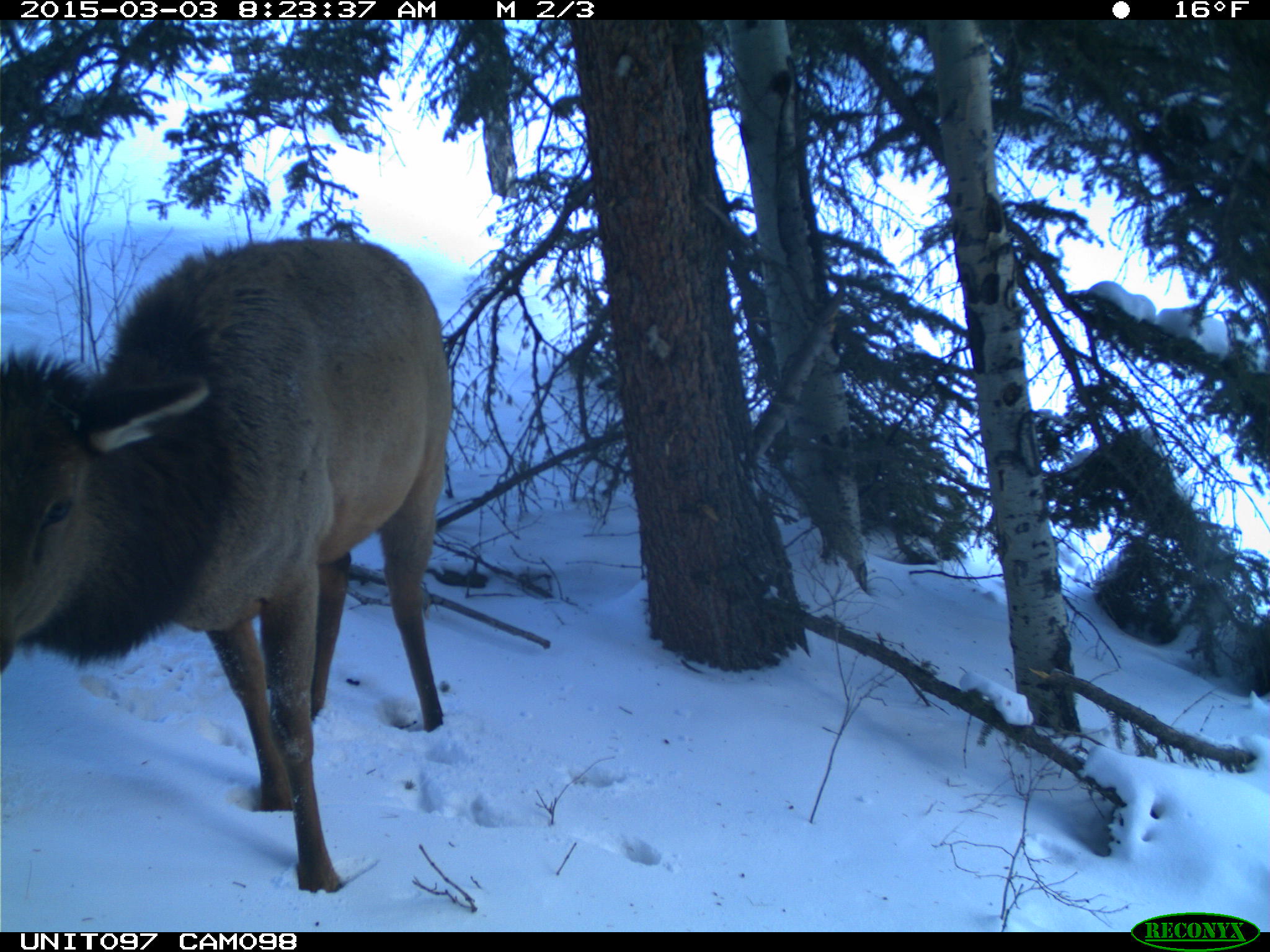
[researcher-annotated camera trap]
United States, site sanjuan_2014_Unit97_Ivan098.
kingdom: Animalia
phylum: Chordata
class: Mammalia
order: Artiodactyla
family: Cervidae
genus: Cervus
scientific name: Cervus elaphus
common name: red deer